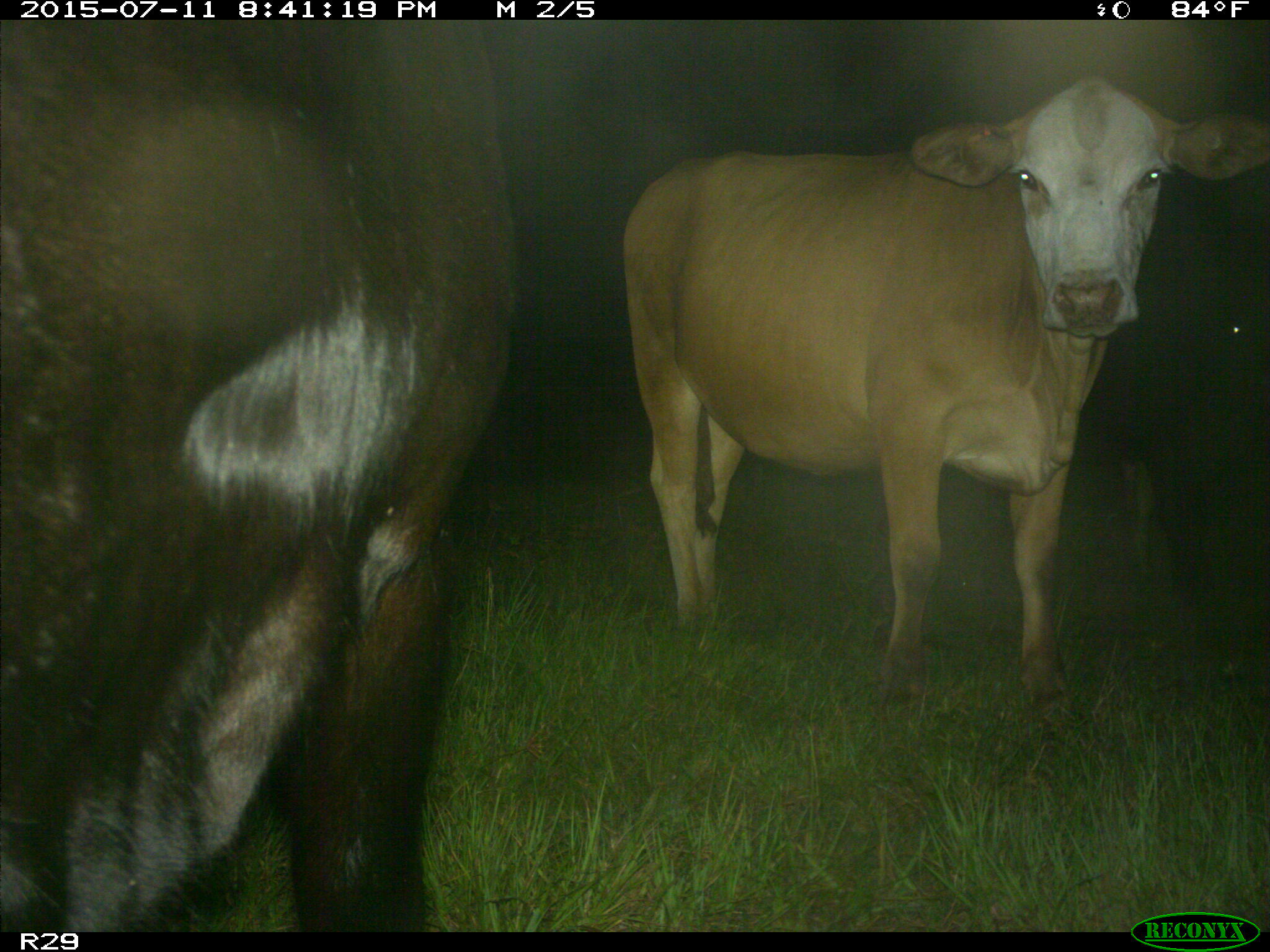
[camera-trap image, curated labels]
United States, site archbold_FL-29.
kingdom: Animalia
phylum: Chordata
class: Mammalia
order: Artiodactyla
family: Bovidae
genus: Bos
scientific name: Bos taurus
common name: domestic cow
Bos taurus (domestic cow).